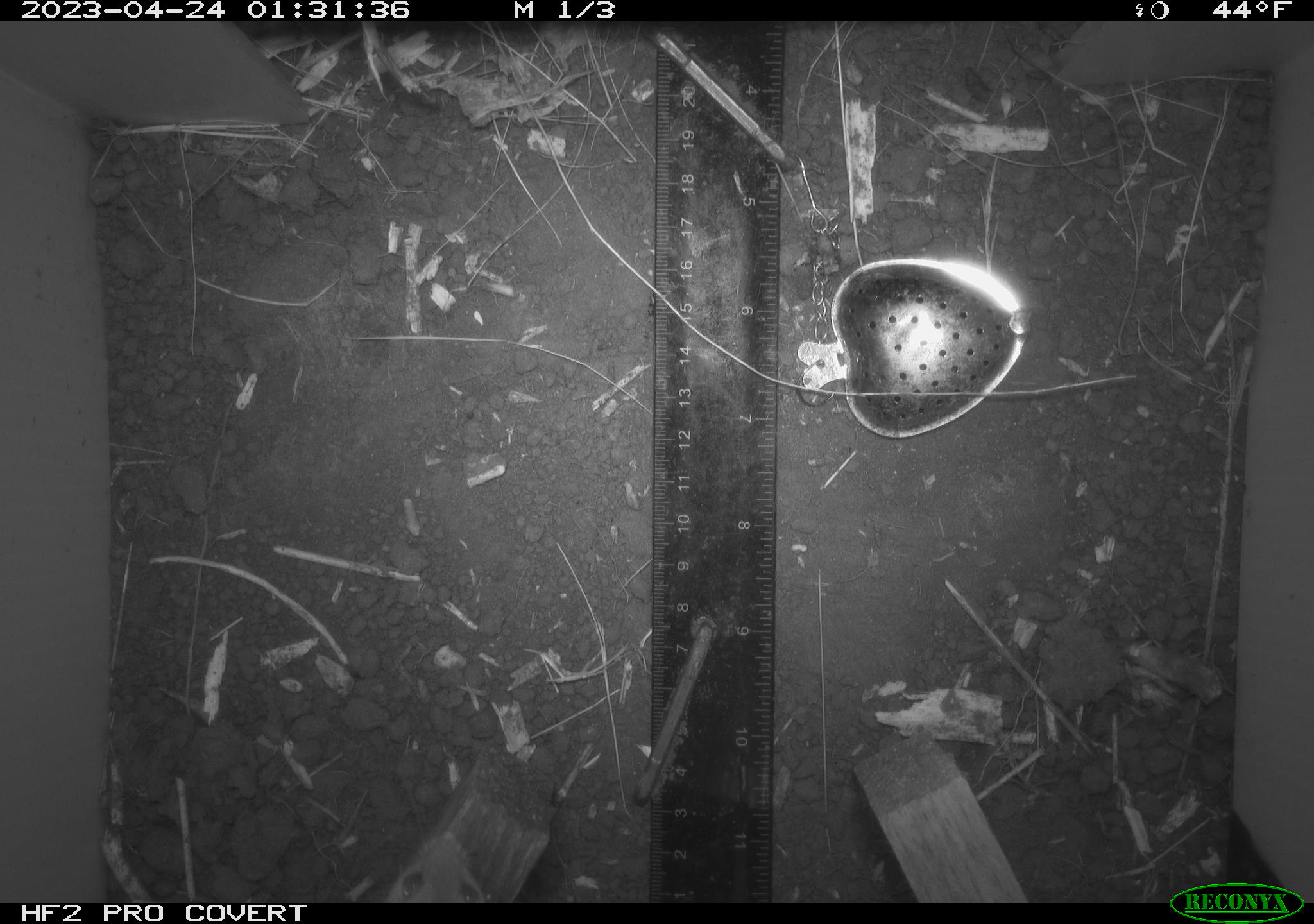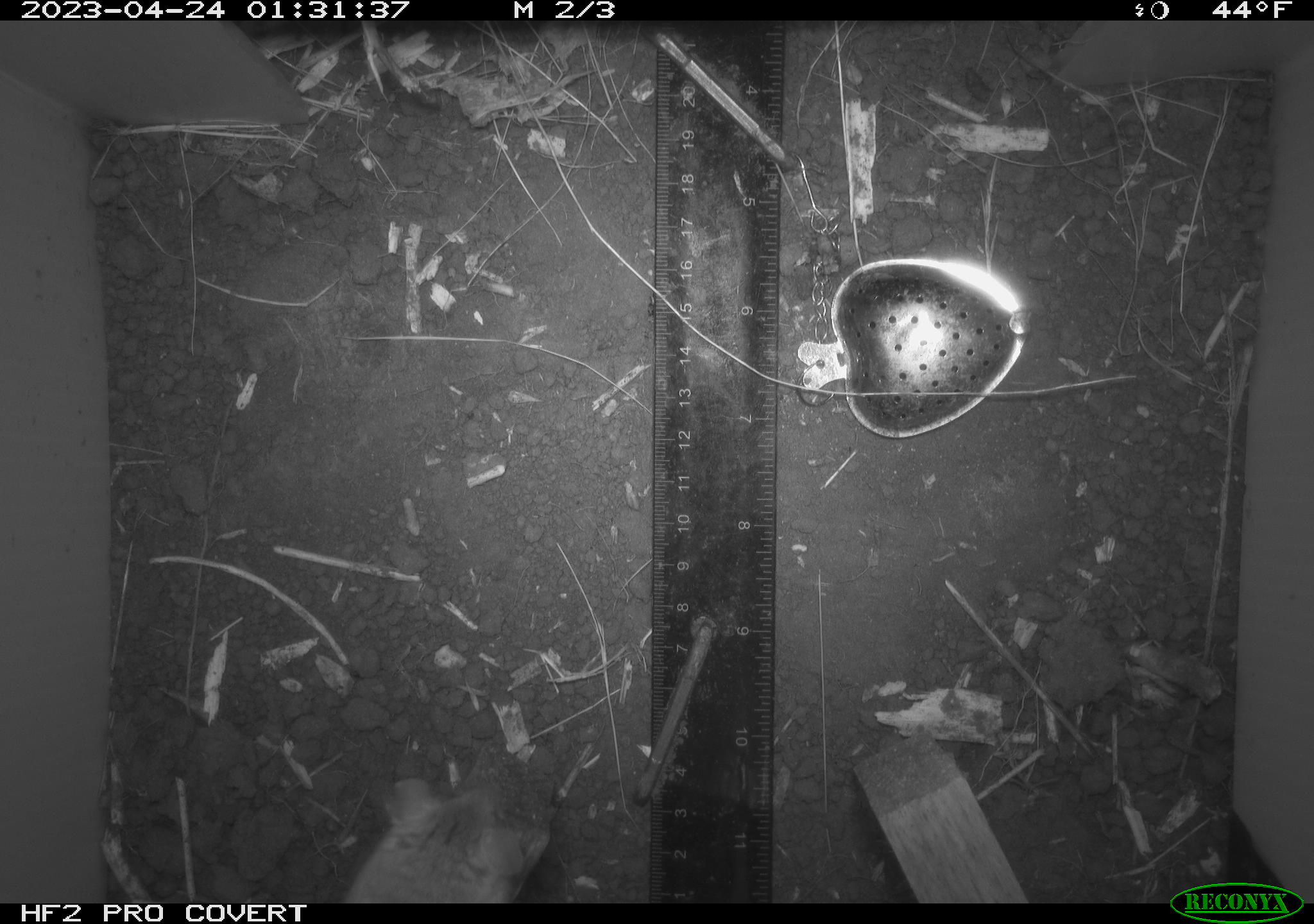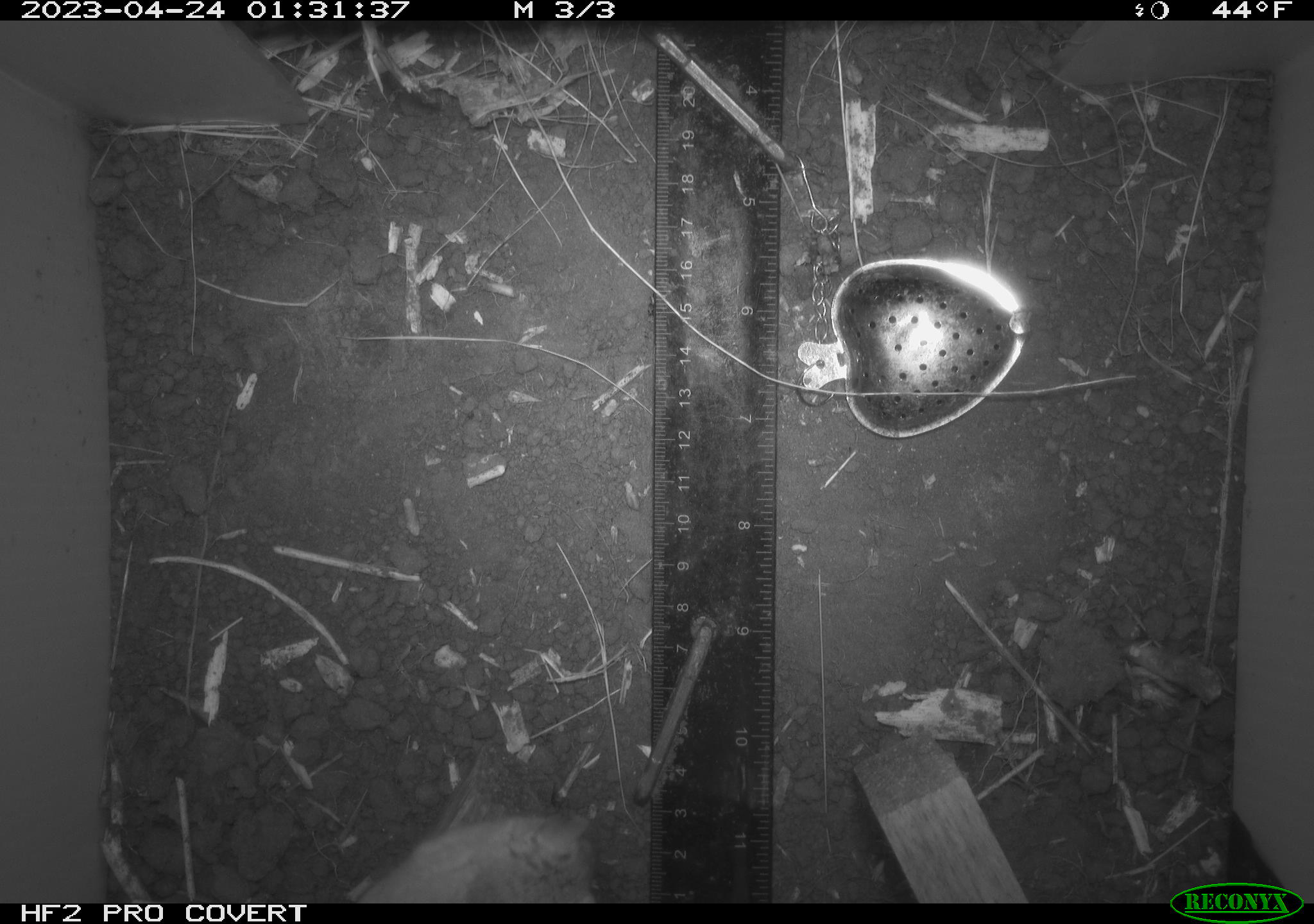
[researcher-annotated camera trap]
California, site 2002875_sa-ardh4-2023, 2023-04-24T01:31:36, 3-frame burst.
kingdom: Animalia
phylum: Chordata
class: Mammalia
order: Rodentia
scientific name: Rodentia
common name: mouse species